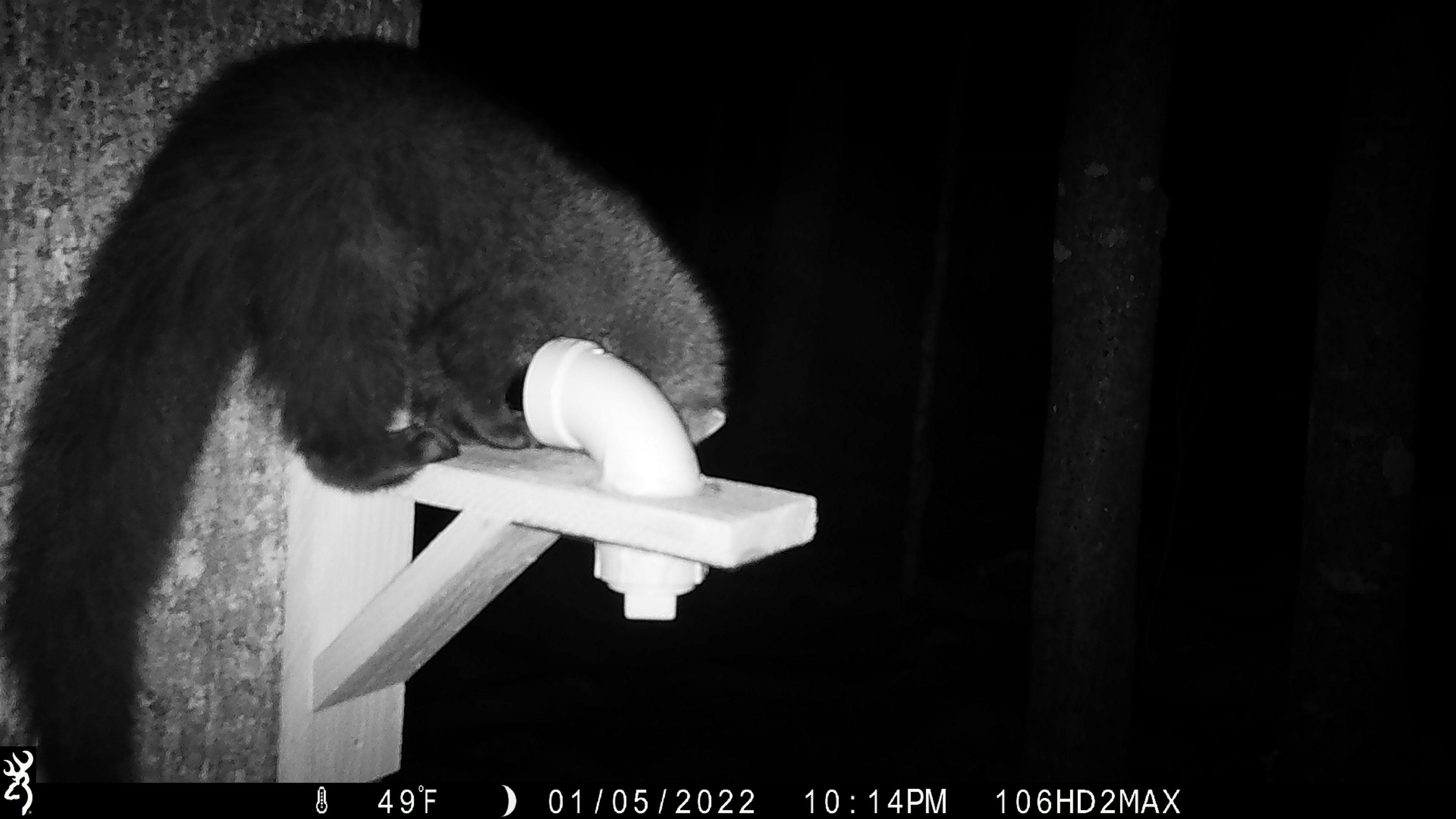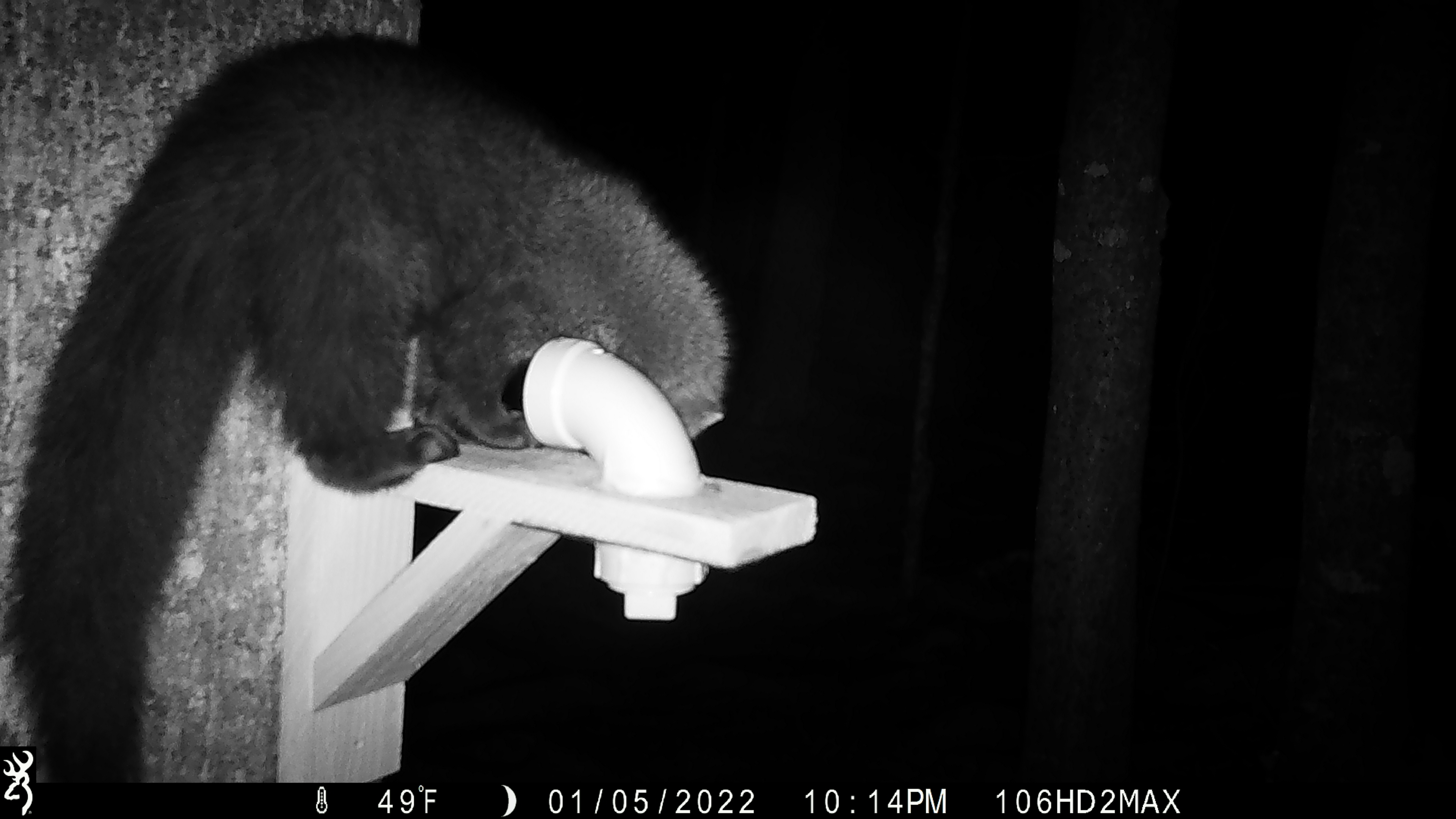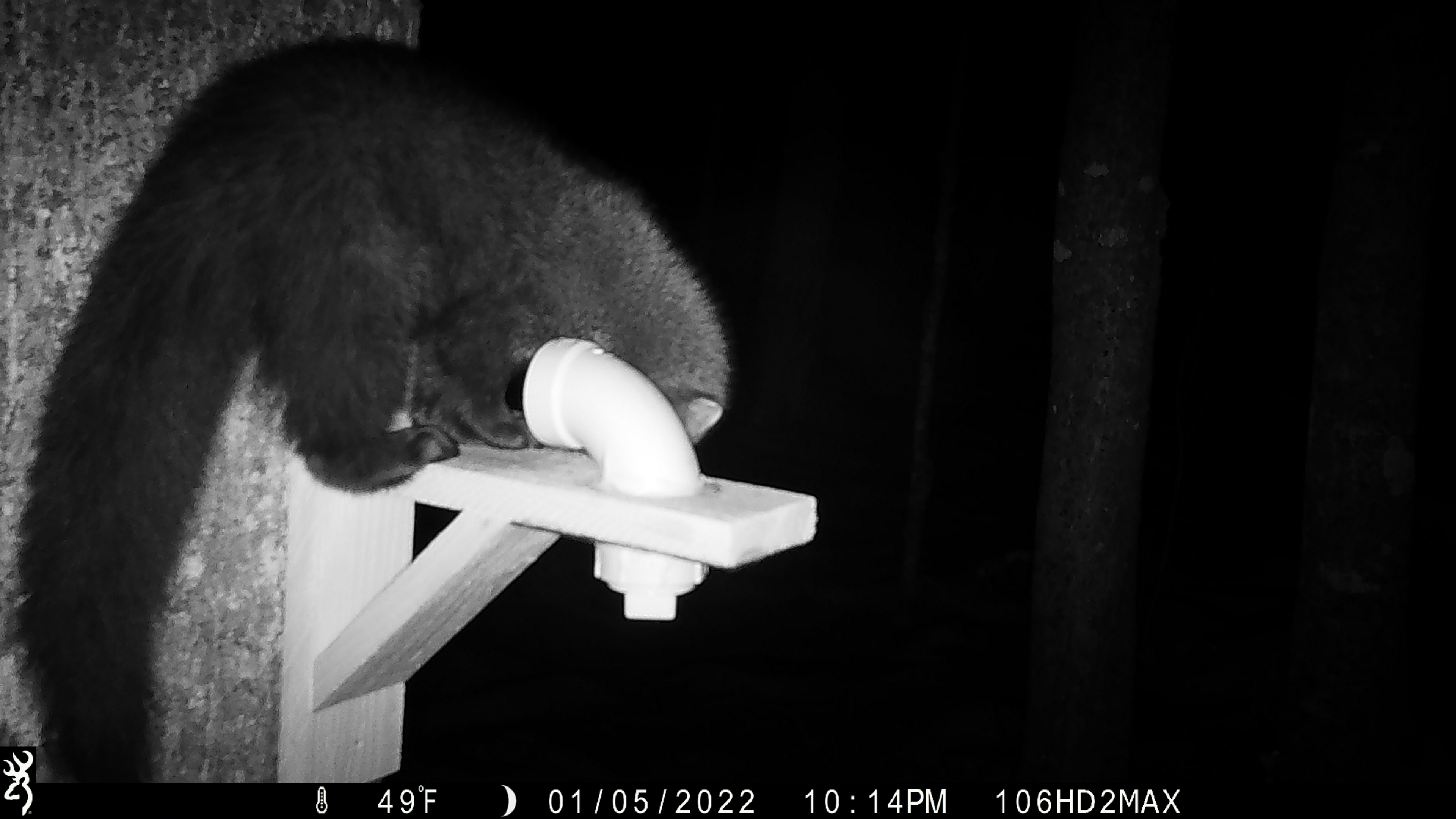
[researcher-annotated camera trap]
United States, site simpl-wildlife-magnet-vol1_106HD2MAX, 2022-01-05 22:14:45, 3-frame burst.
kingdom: Animalia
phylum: Chordata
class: Mammalia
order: Carnivora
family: Mustelidae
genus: Pekania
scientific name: Pekania pennanti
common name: fisher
Fisher (Pekania pennanti).